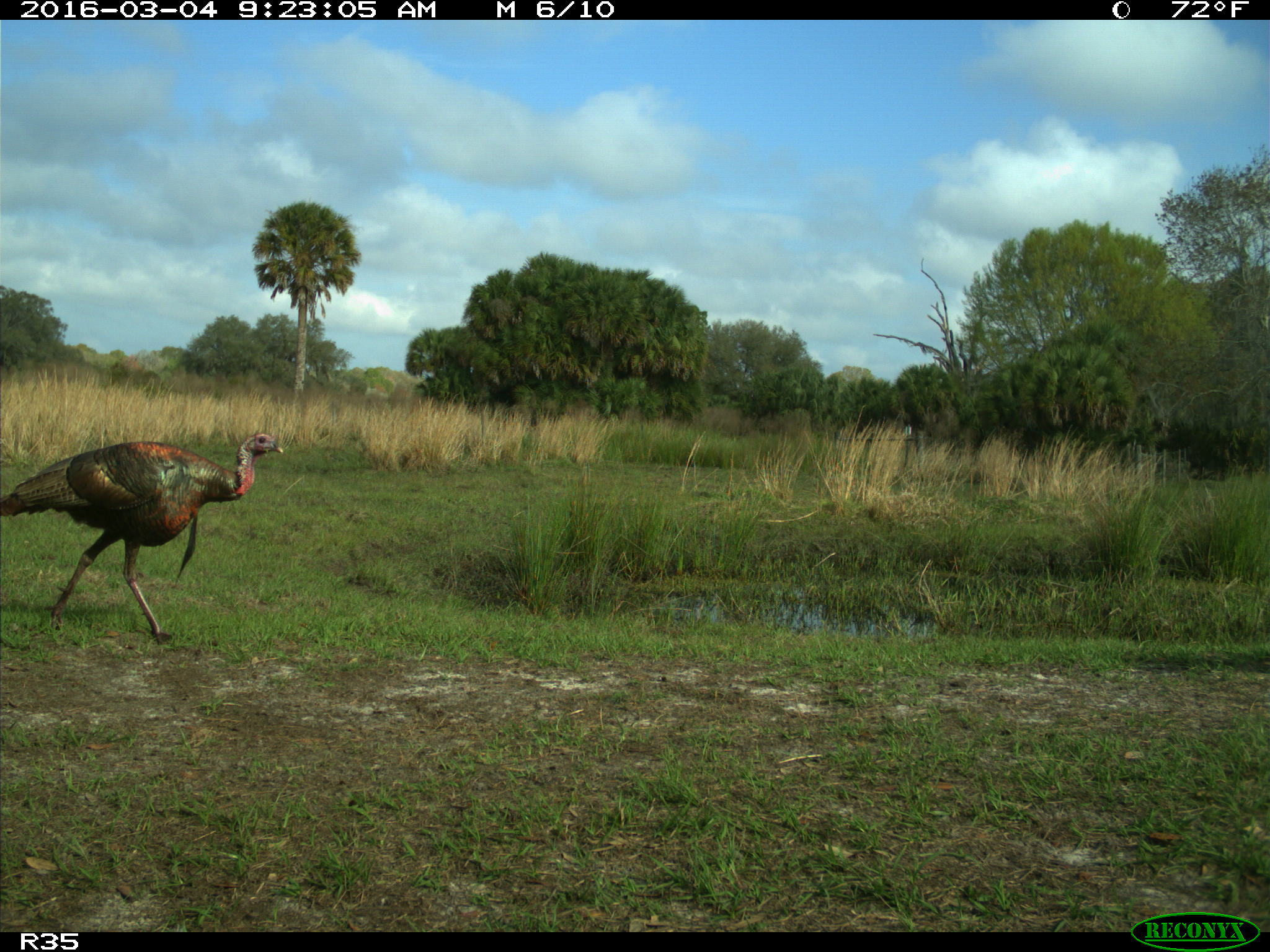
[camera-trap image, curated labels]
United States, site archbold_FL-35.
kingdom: Animalia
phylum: Chordata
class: Aves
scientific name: Aves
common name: birds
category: unidentified bird